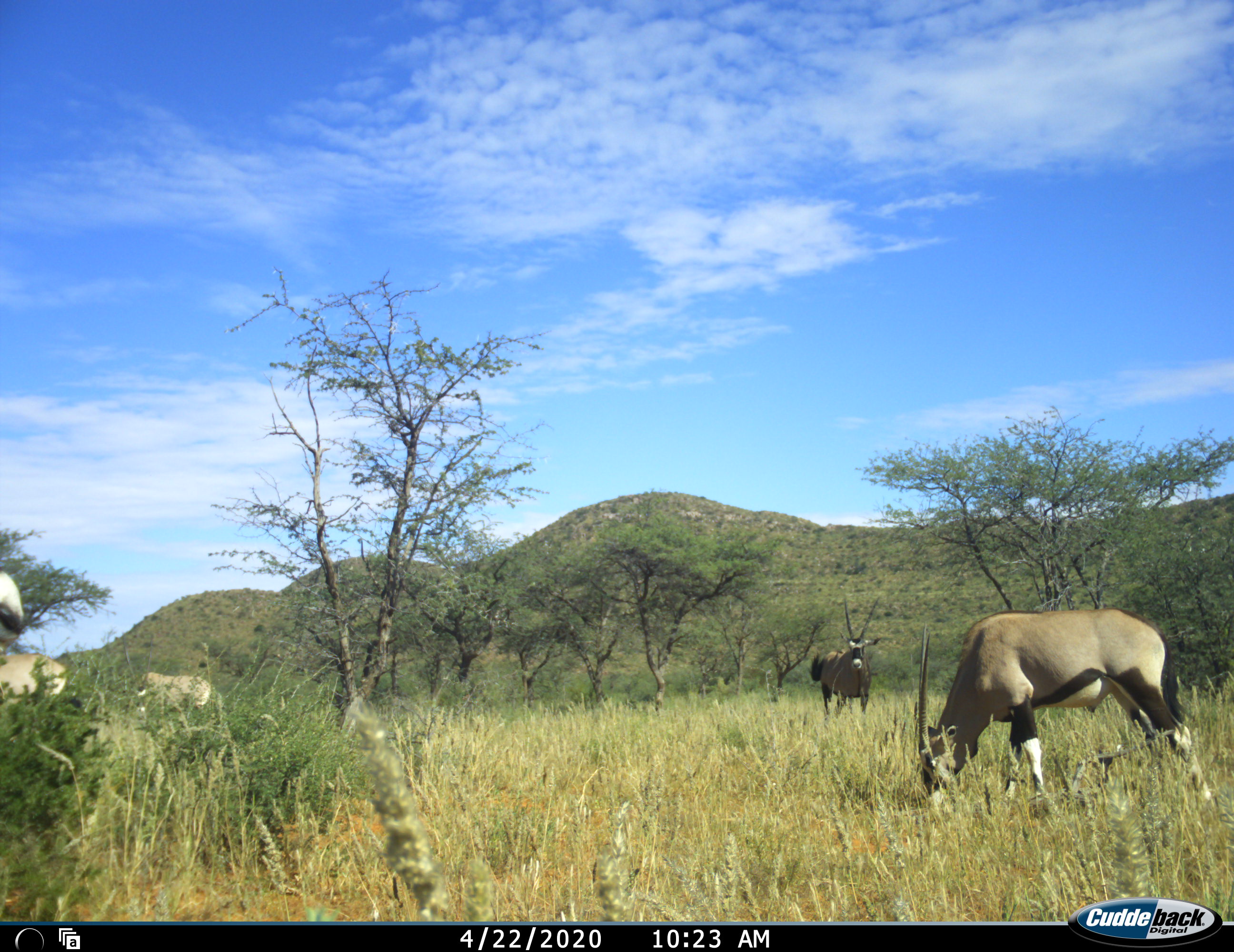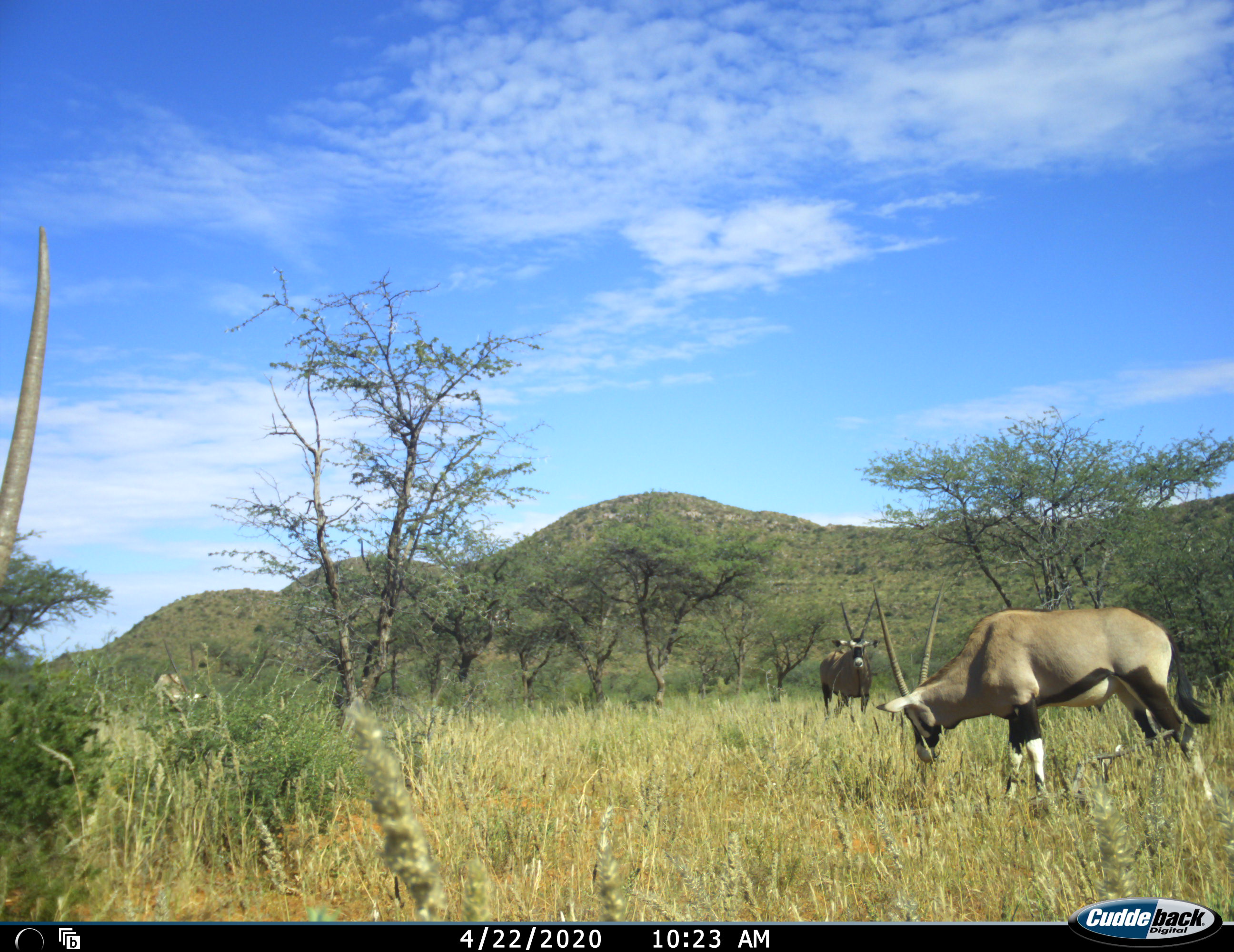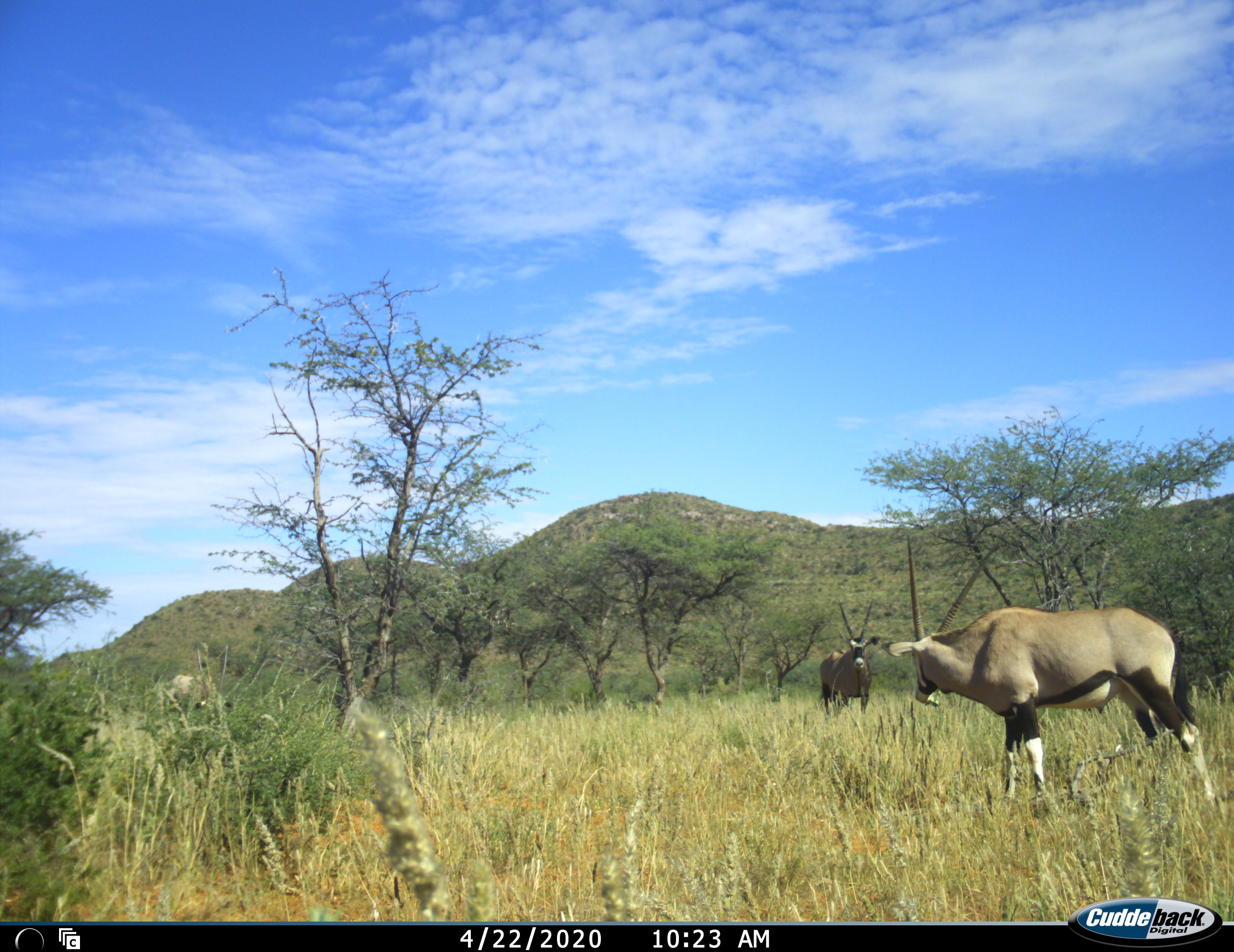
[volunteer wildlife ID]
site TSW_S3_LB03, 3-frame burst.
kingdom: Animalia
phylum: Chordata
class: Mammalia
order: Artiodactyla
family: Bovidae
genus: Oryx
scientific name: Oryx gazella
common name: gemsbok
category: oryx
Oryx (gemsbok) (Oryx gazella), count 5. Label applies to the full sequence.